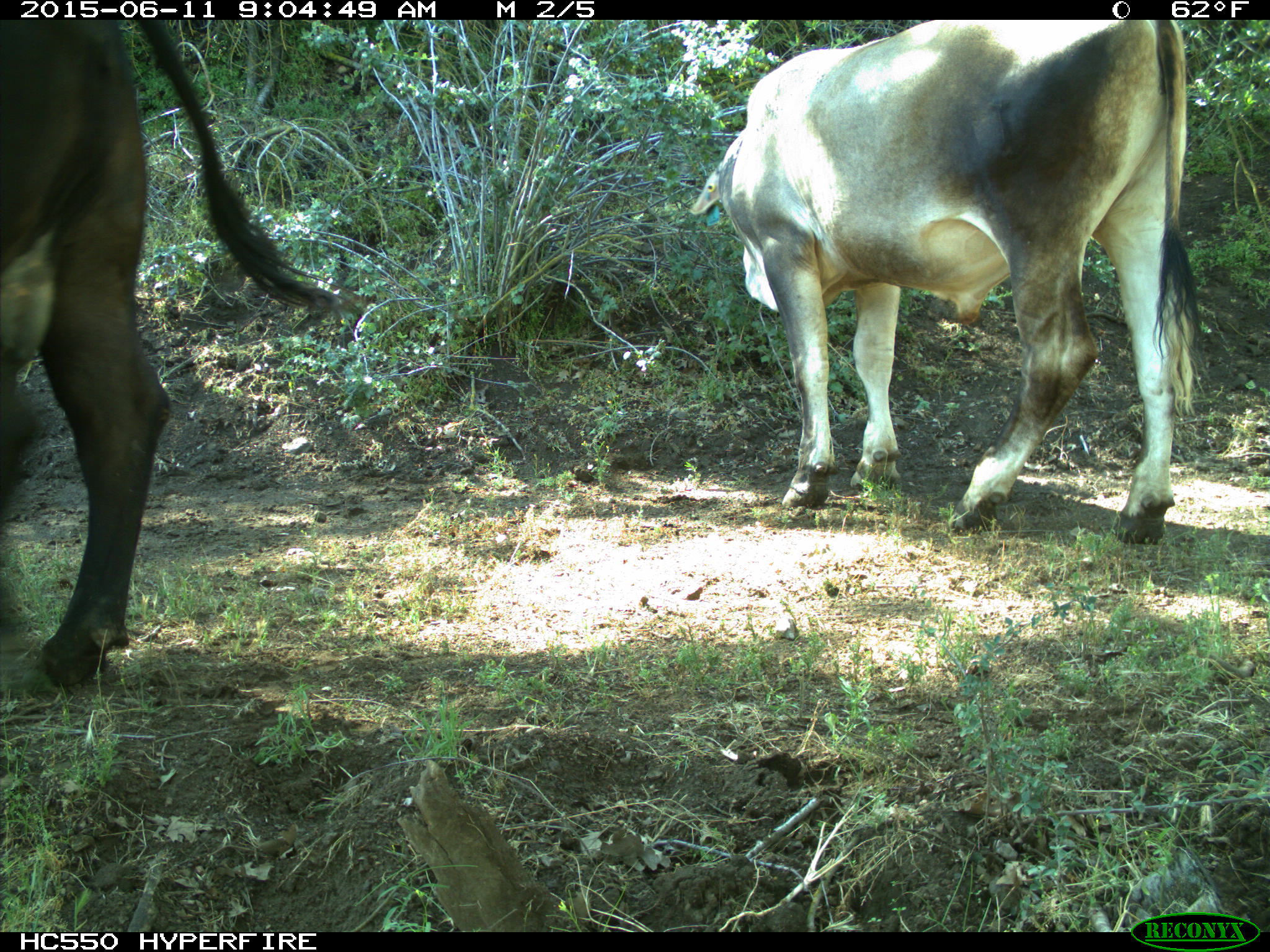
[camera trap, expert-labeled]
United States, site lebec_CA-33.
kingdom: Animalia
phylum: Chordata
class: Mammalia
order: Artiodactyla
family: Bovidae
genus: Bos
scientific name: Bos taurus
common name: domestic cow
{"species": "Bos taurus (domestic cow)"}